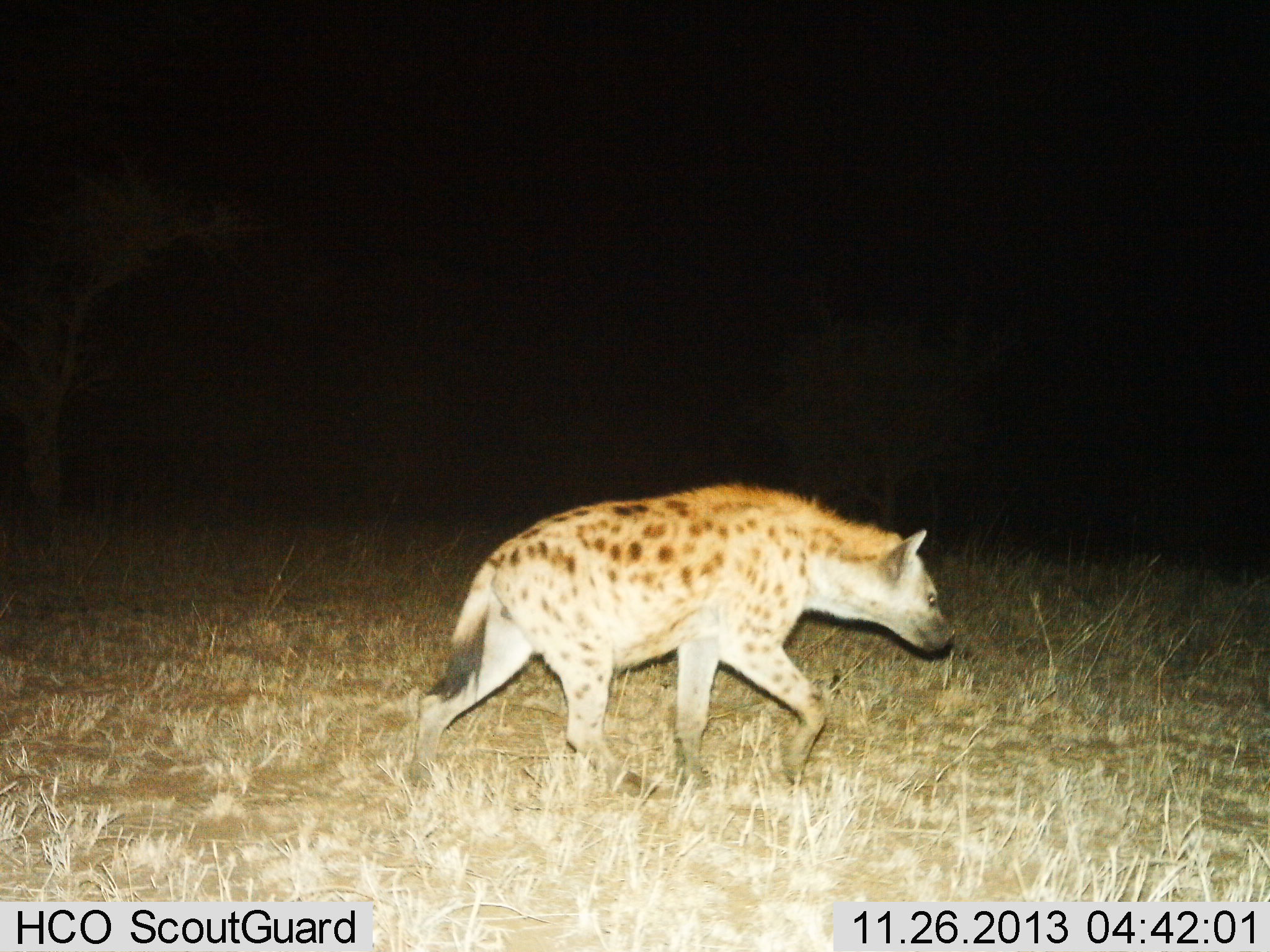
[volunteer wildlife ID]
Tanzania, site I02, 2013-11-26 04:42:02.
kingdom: Animalia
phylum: Chordata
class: Mammalia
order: Carnivora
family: Hyaenidae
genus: Crocuta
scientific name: Crocuta crocuta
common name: spotted hyena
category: hyenaspotted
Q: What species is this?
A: Hyenaspotted (spotted hyena) (Crocuta crocuta).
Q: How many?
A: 1.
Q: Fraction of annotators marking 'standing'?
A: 0%.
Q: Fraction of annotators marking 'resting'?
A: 0%.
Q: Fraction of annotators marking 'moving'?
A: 100%.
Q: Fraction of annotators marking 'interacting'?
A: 0%.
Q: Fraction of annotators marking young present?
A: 0%.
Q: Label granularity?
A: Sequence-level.